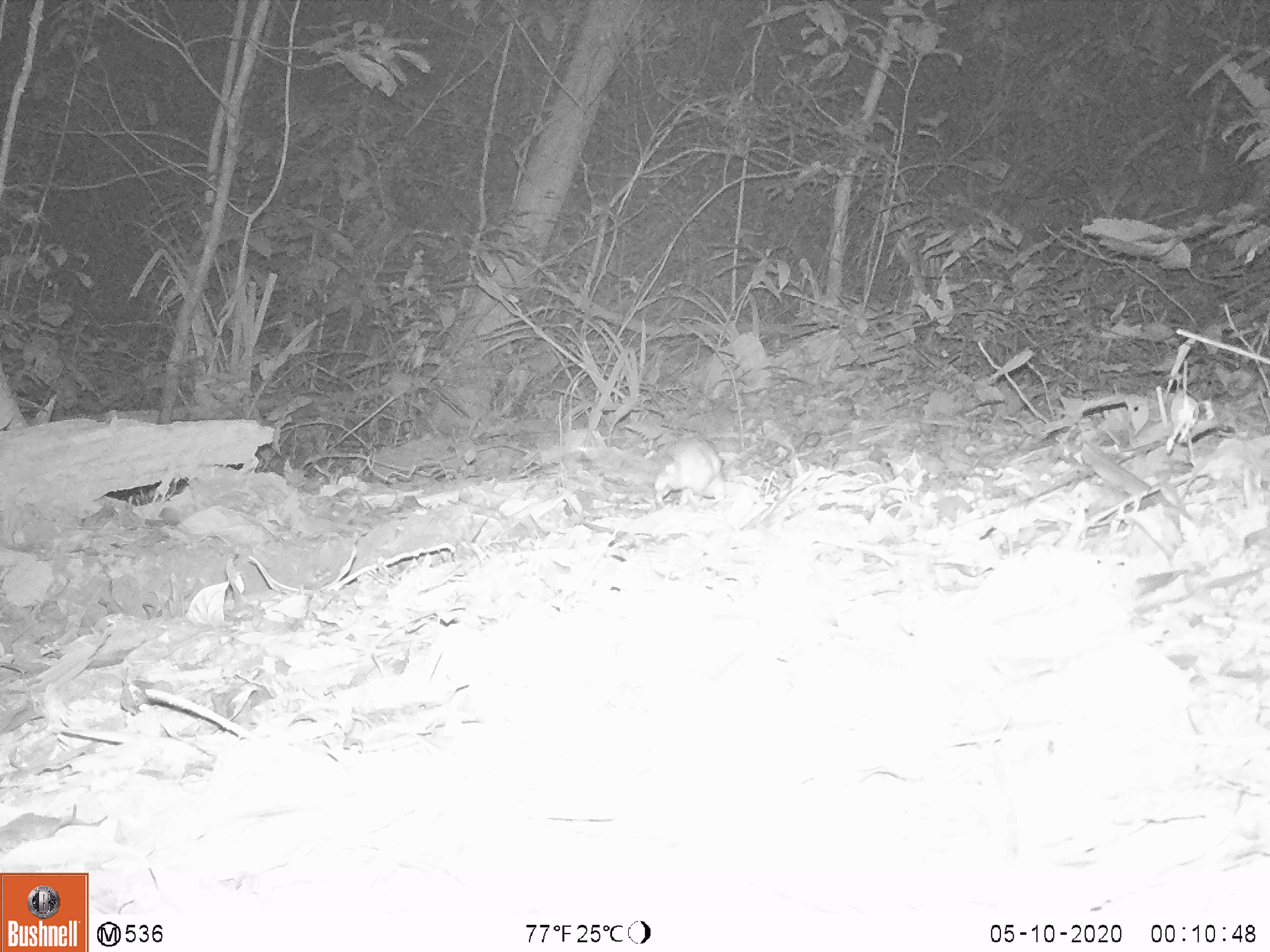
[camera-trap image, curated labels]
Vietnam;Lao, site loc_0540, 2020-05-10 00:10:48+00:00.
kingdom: Animalia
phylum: Chordata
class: Mammalia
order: Rodentia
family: Muridae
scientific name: Muridae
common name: old-world mice and rats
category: unidentified murid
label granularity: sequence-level